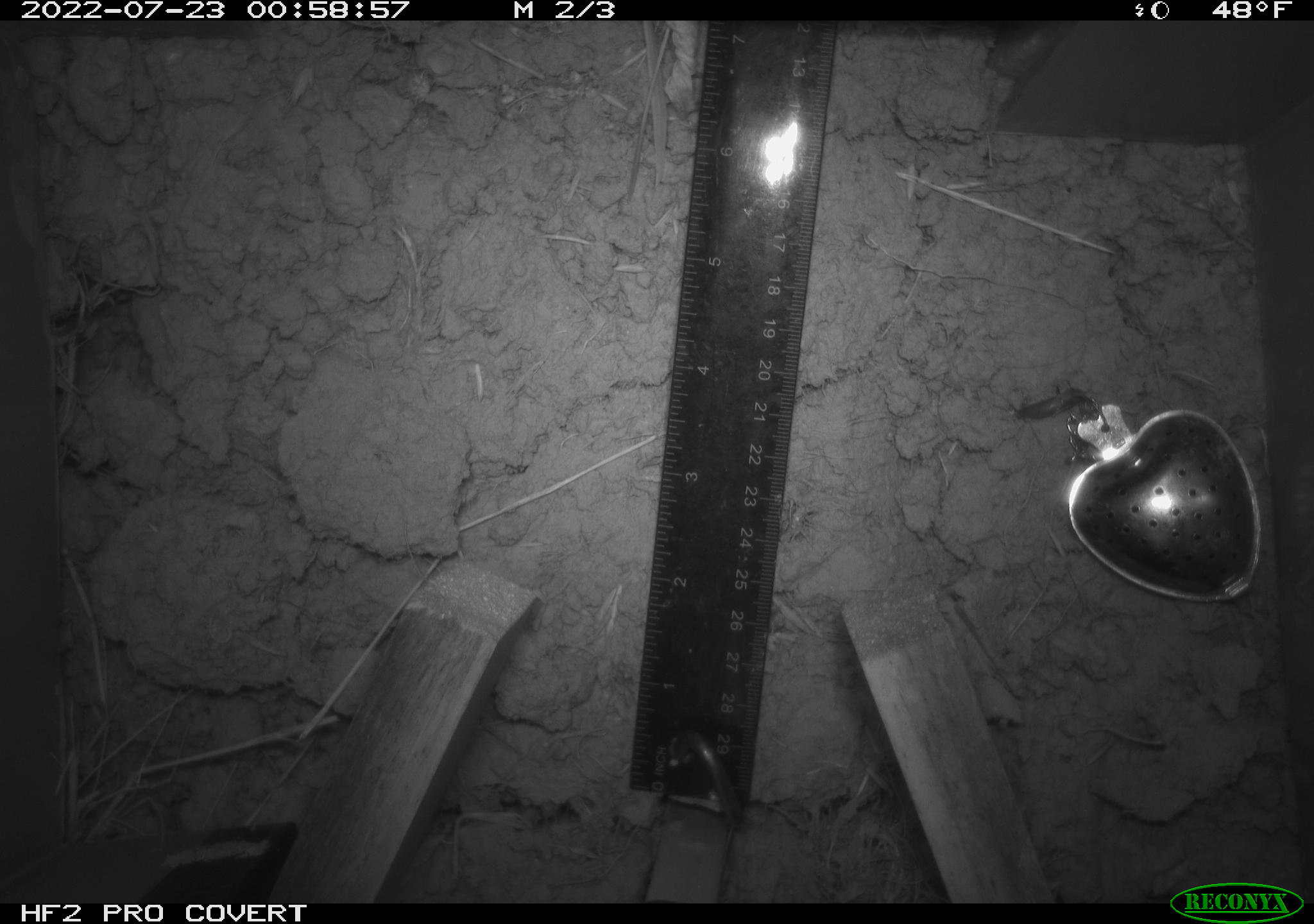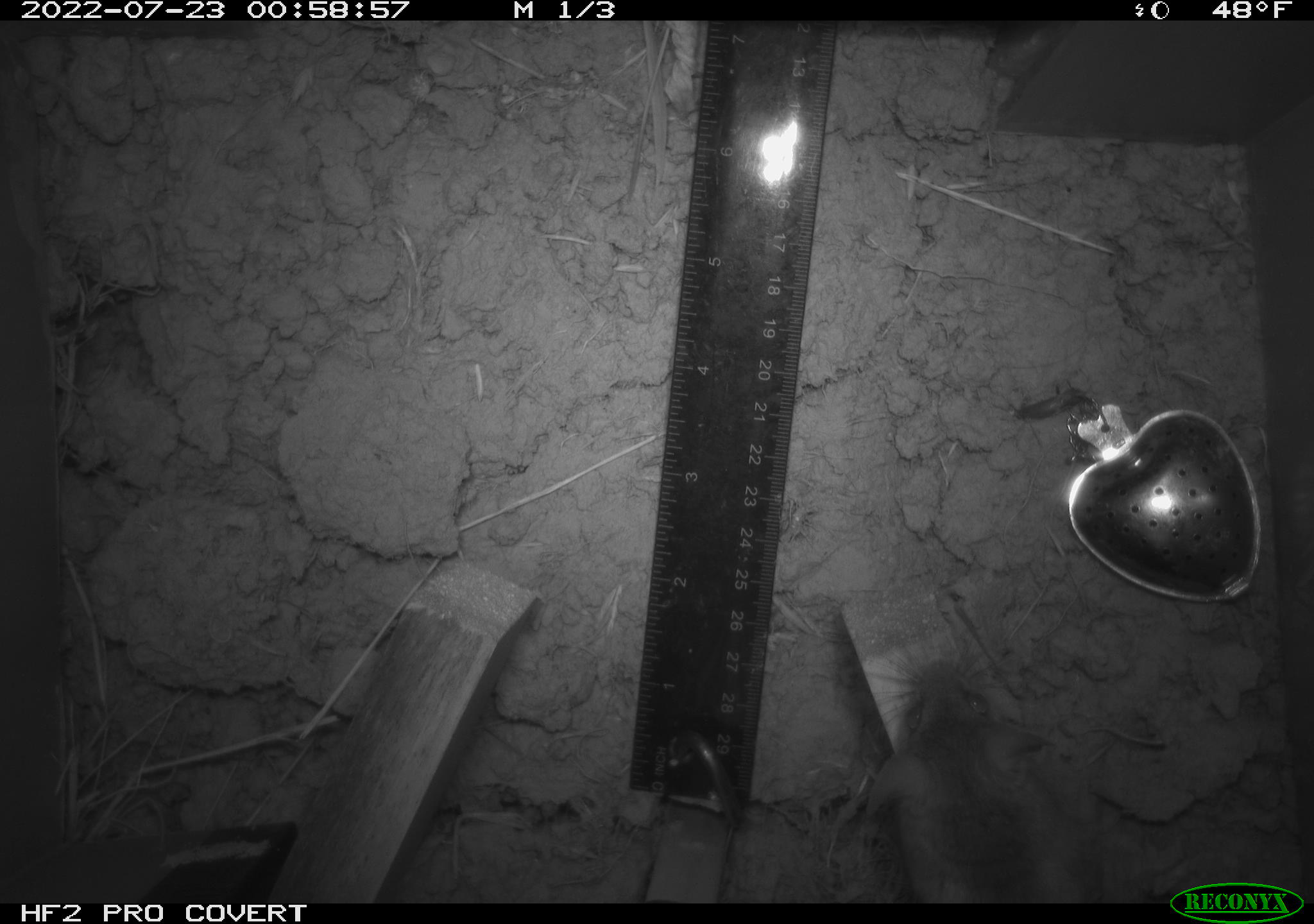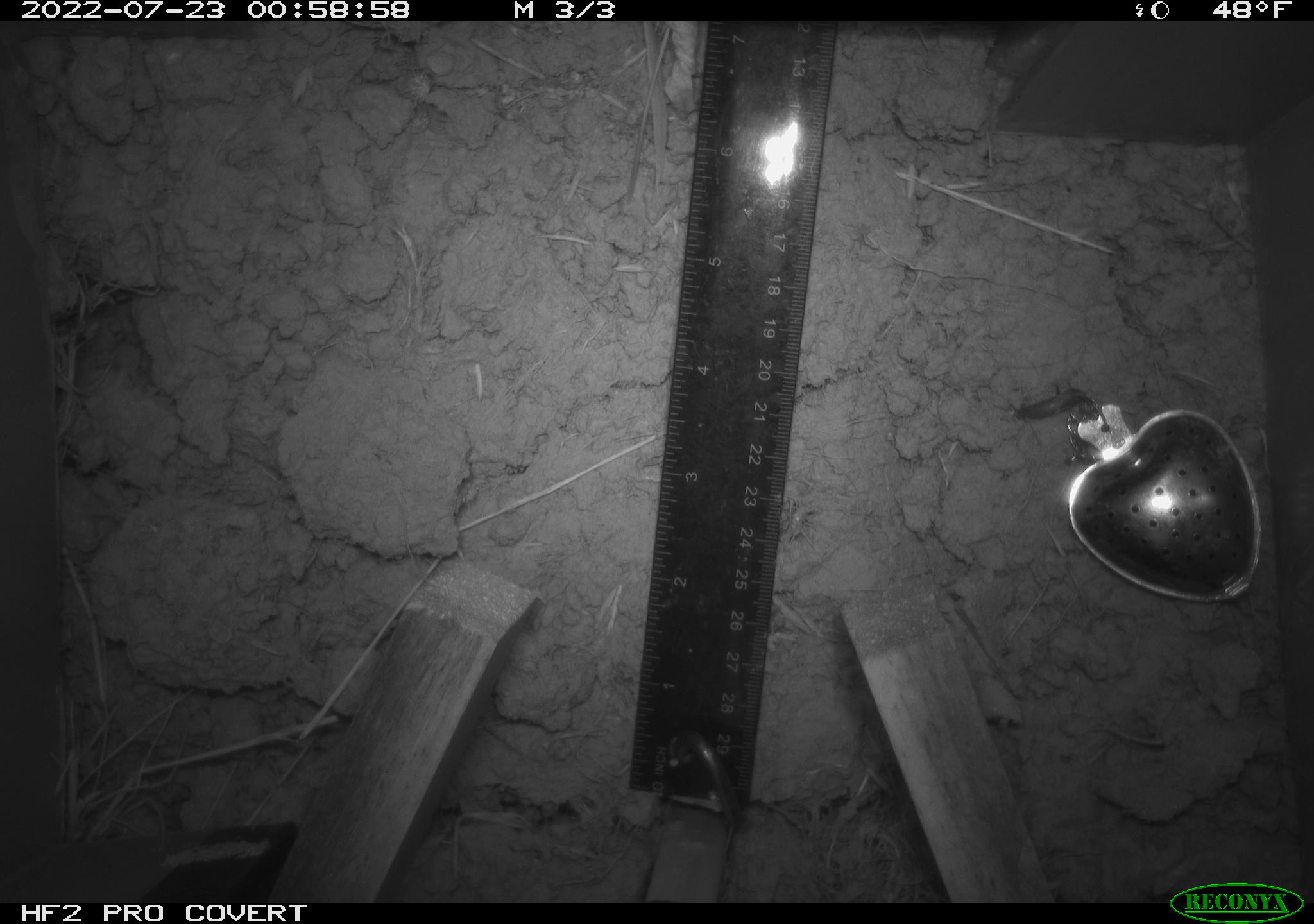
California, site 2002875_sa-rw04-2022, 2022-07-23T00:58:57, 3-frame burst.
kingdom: Animalia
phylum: Chordata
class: Mammalia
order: Rodentia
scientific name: Rodentia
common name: mouse species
Mouse species (Rodentia).